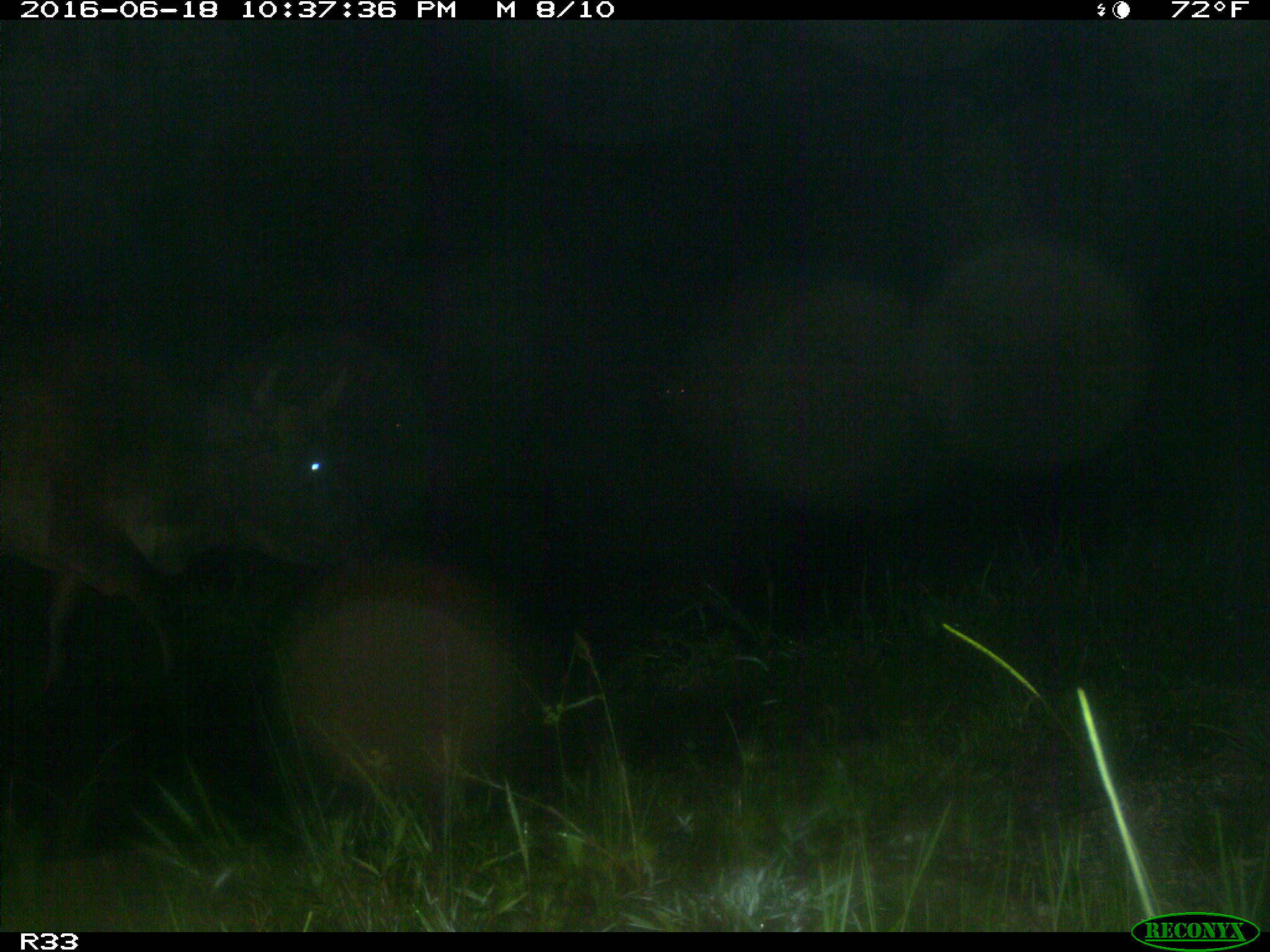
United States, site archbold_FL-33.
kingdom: Animalia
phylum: Chordata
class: Mammalia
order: Artiodactyla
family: Bovidae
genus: Bos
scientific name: Bos taurus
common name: domestic cow